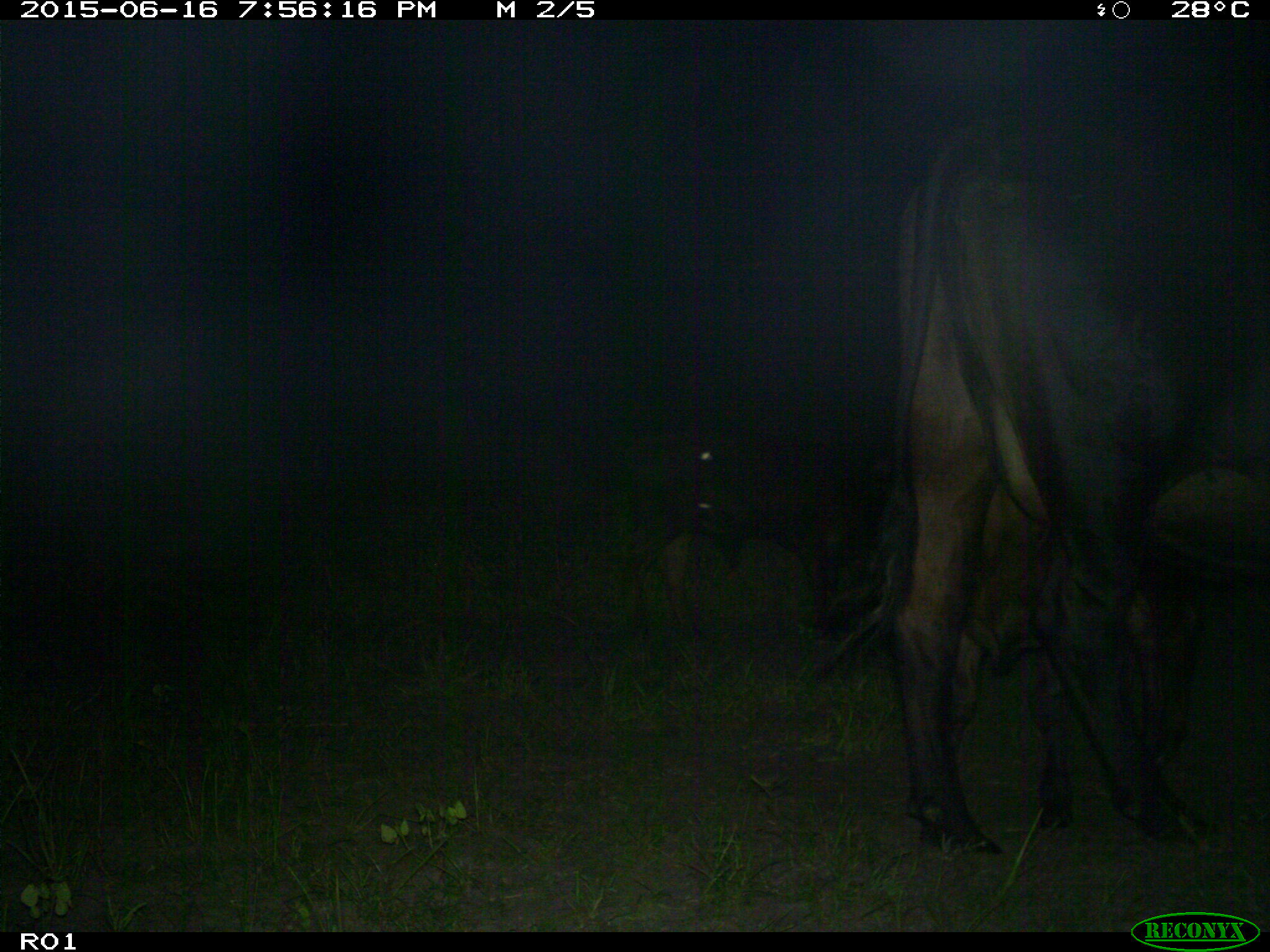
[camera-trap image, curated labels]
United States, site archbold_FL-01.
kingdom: Animalia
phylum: Chordata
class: Mammalia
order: Artiodactyla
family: Bovidae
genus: Bos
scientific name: Bos taurus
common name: domestic cow